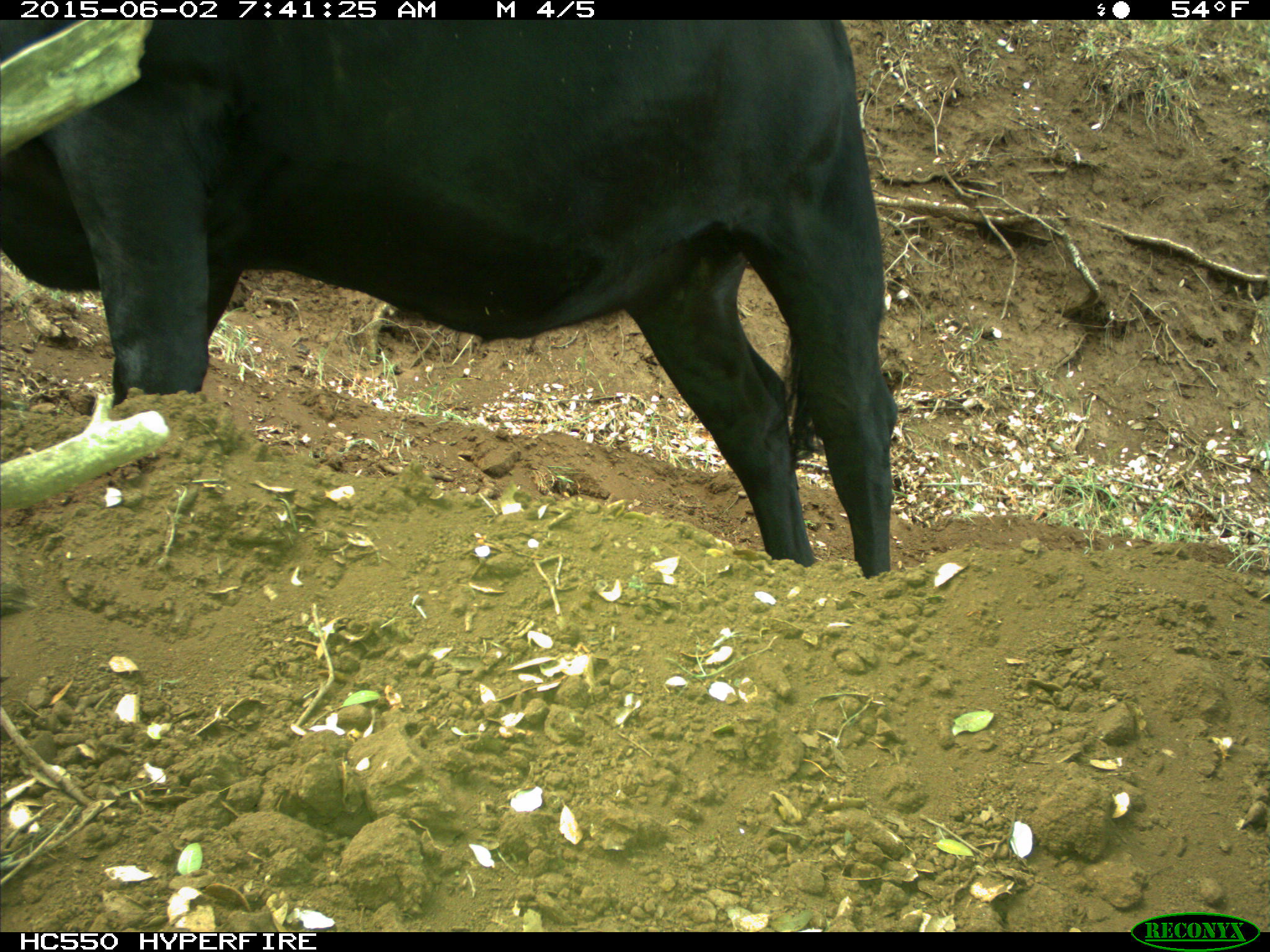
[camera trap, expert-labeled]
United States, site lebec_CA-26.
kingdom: Animalia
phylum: Chordata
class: Mammalia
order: Artiodactyla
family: Bovidae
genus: Bos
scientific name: Bos taurus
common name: domestic cow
Bos taurus (domestic cow).